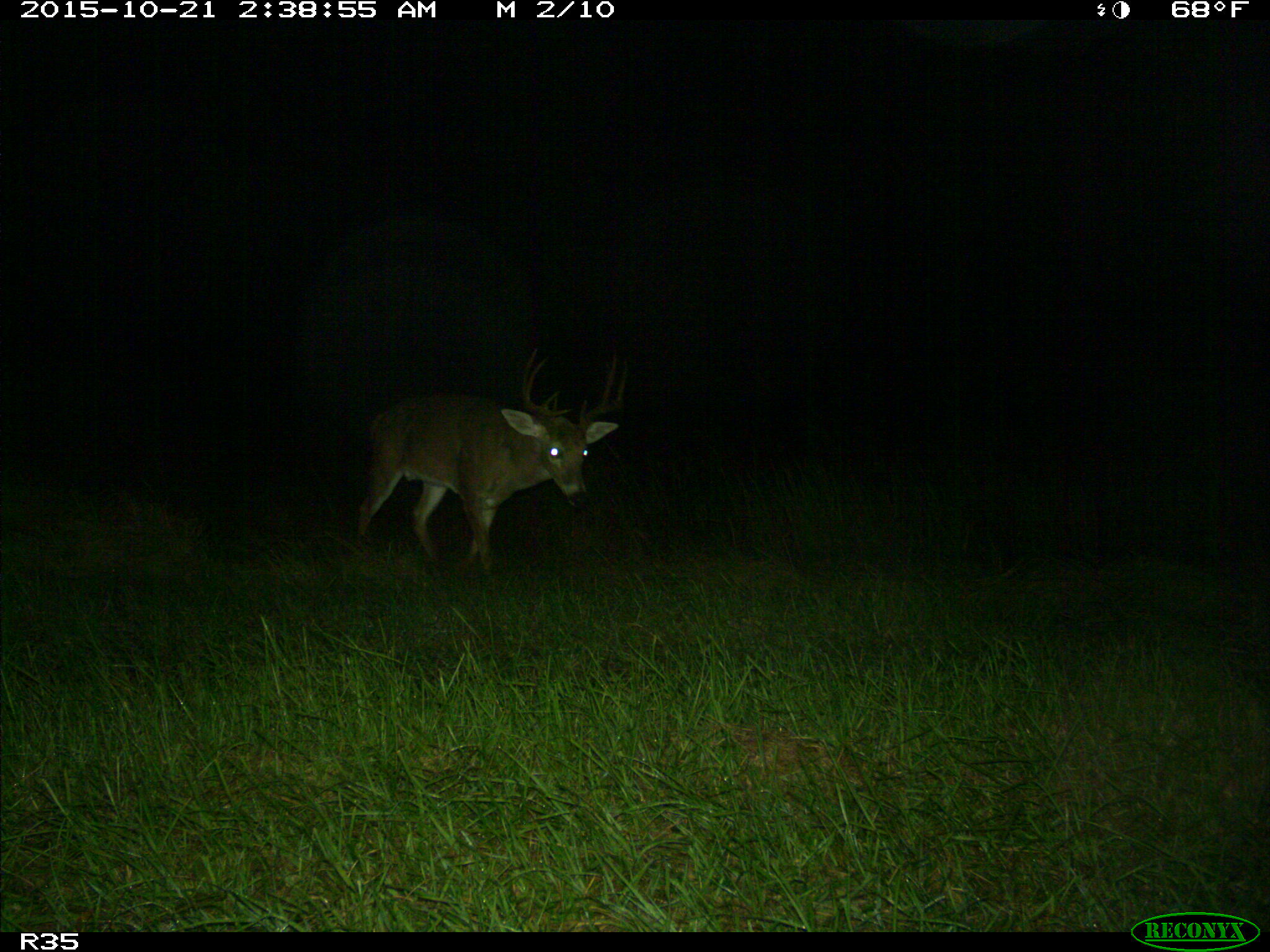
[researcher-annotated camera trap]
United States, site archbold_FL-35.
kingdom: Animalia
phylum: Chordata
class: Mammalia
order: Artiodactyla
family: Cervidae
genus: Odocoileus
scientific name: Odocoileus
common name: deer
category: unidentified deer